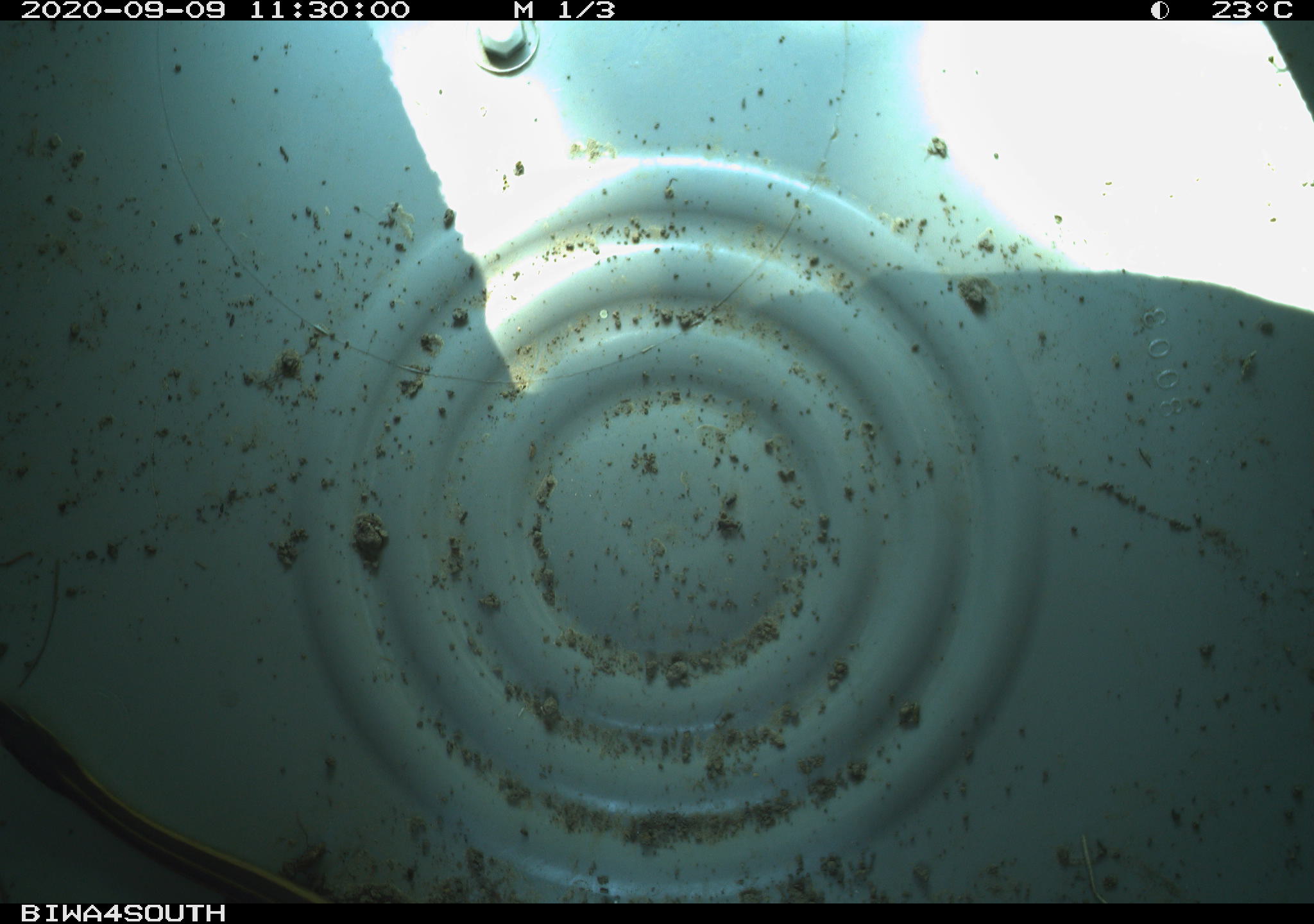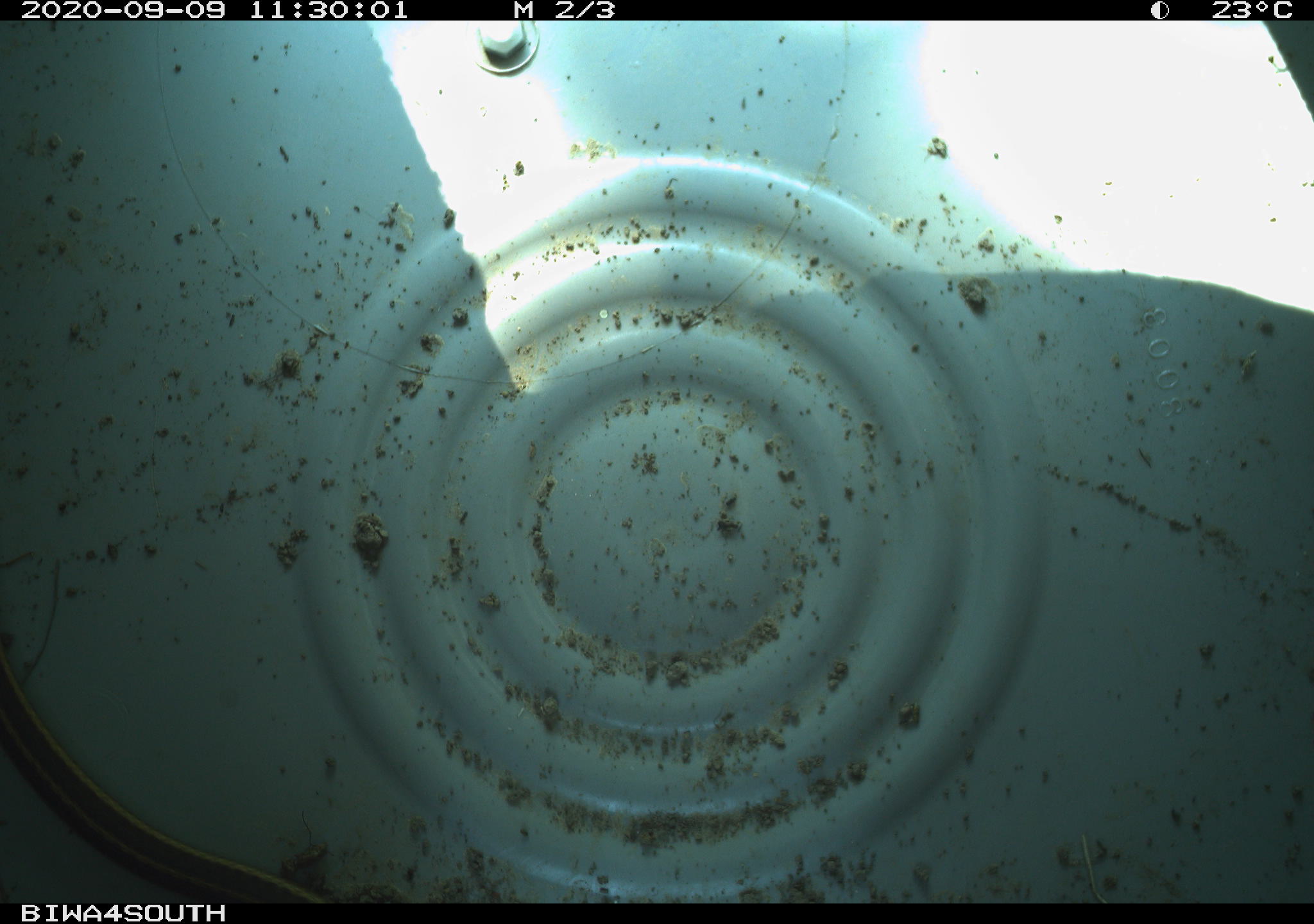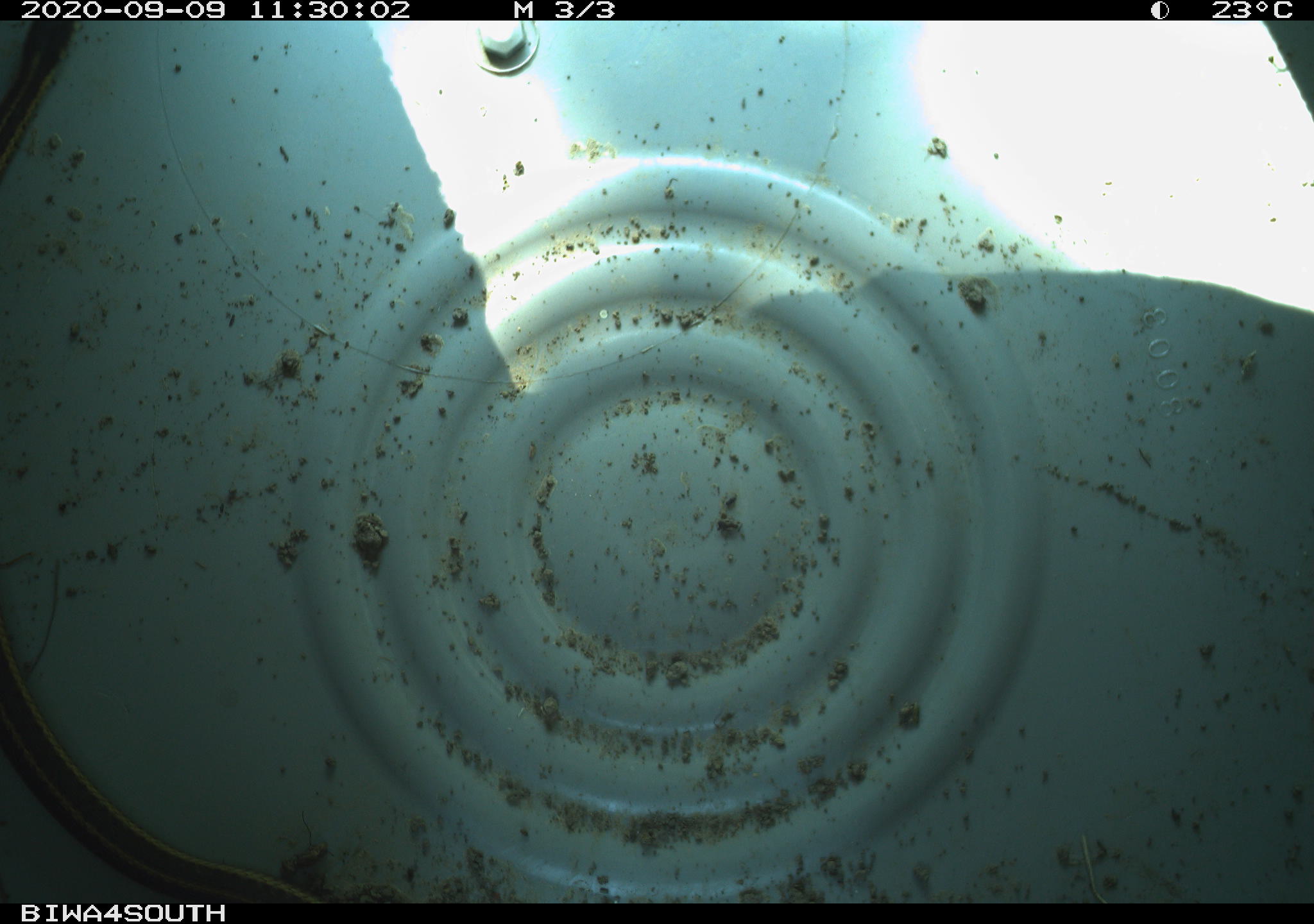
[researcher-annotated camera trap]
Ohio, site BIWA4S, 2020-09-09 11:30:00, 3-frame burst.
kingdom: Animalia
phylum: Chordata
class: Reptilia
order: Squamata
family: Colubridae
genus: Thamnophis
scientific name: Thamnophis sirtalis sirtalis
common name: eastern gartersnake